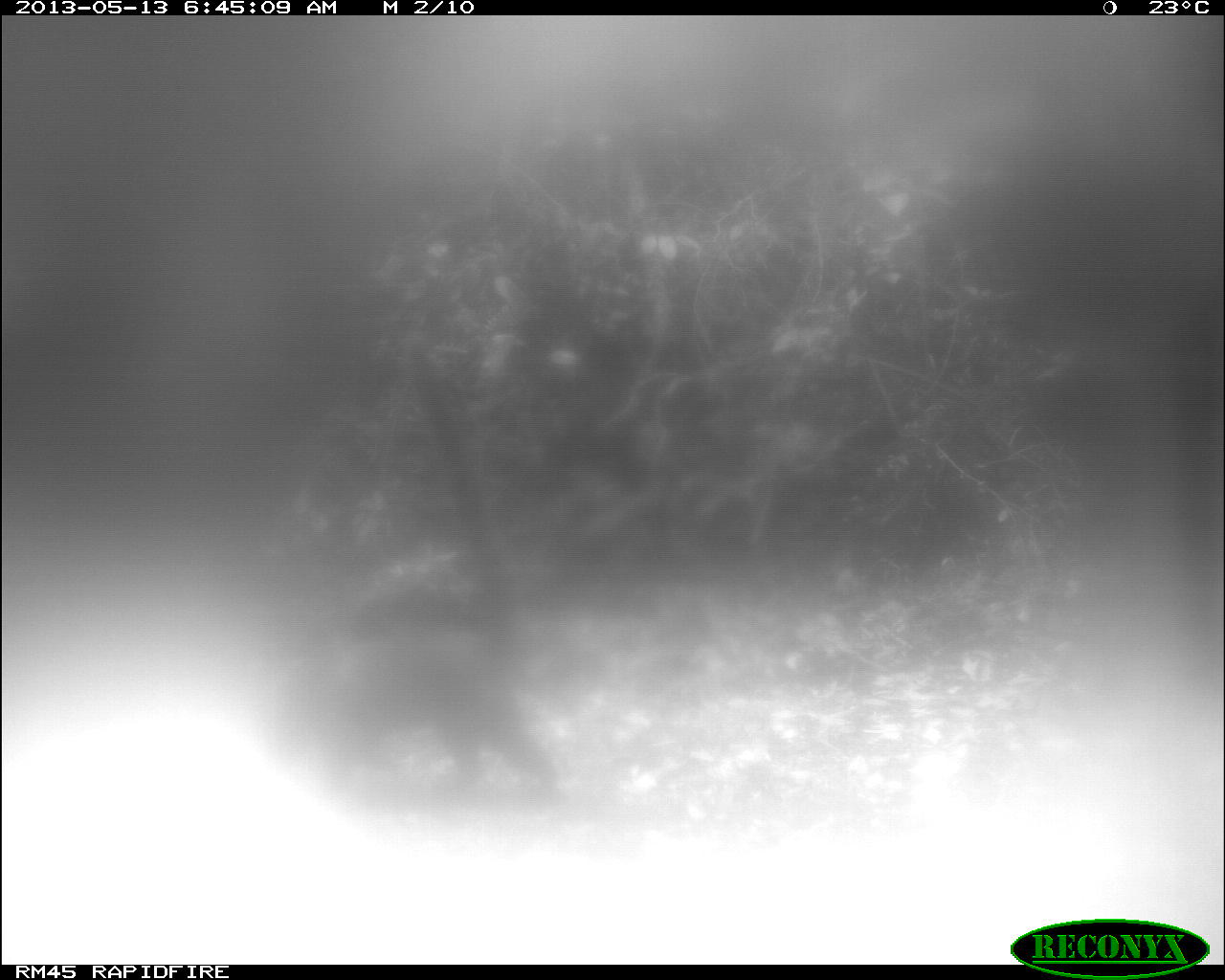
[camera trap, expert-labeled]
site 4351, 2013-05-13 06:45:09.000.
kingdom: Animalia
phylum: Chordata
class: Mammalia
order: Carnivora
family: Procyonidae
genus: Nasua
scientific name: Nasua narica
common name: white-nosed coati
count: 1